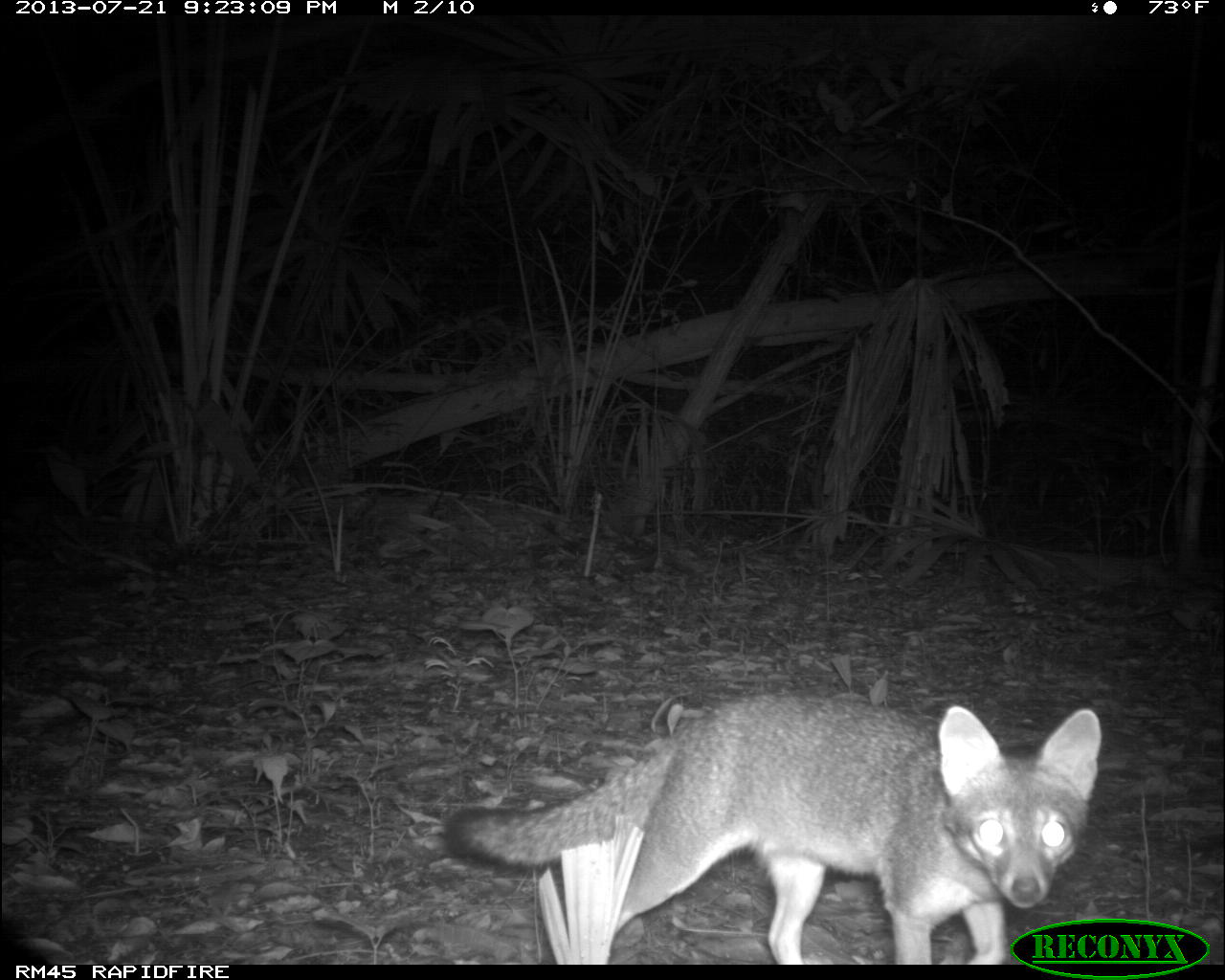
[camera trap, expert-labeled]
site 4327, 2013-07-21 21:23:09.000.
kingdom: Animalia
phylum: Chordata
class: Mammalia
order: Carnivora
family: Canidae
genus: Urocyon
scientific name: Urocyon cinereoargenteus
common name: gray fox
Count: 1.